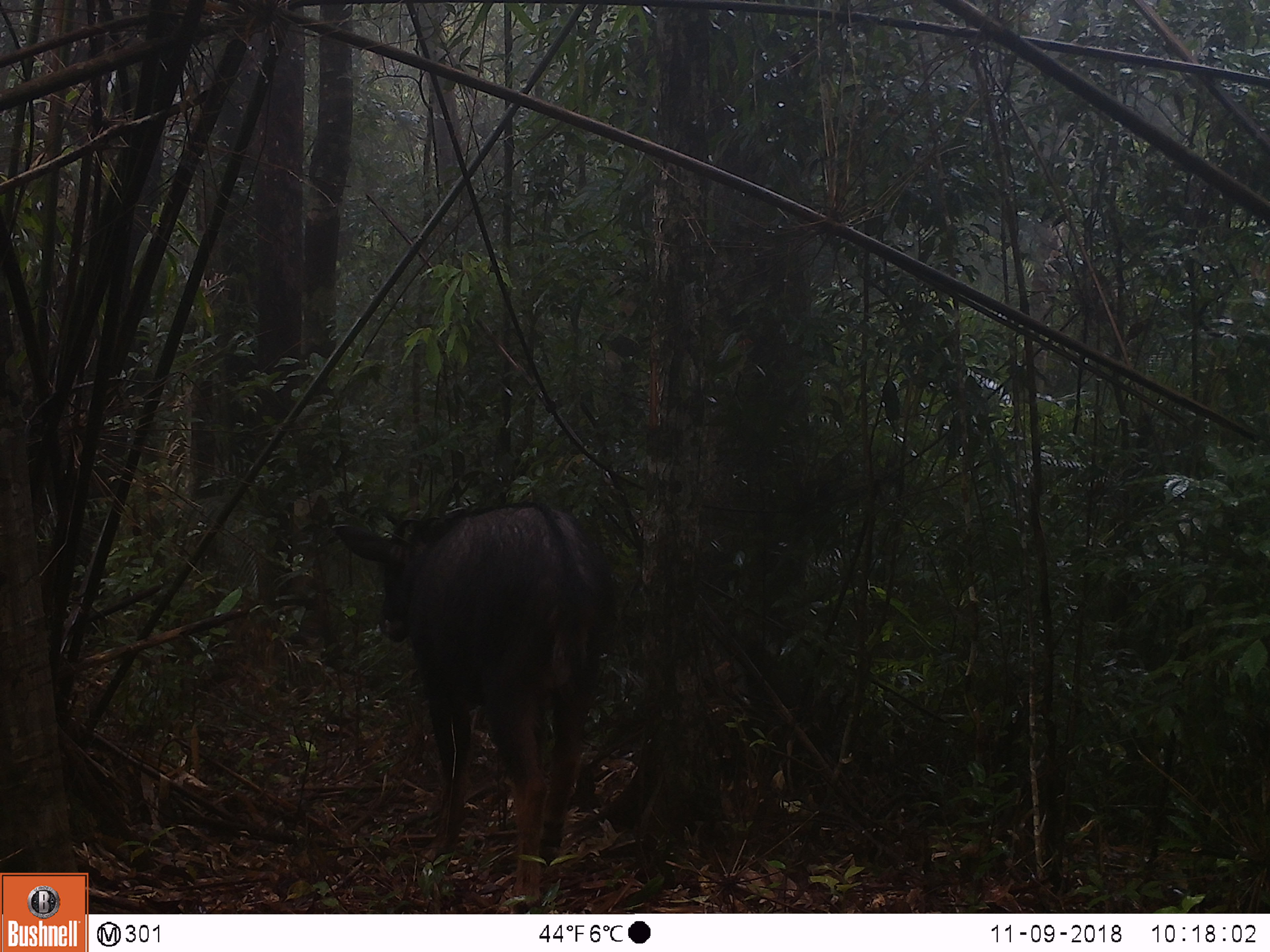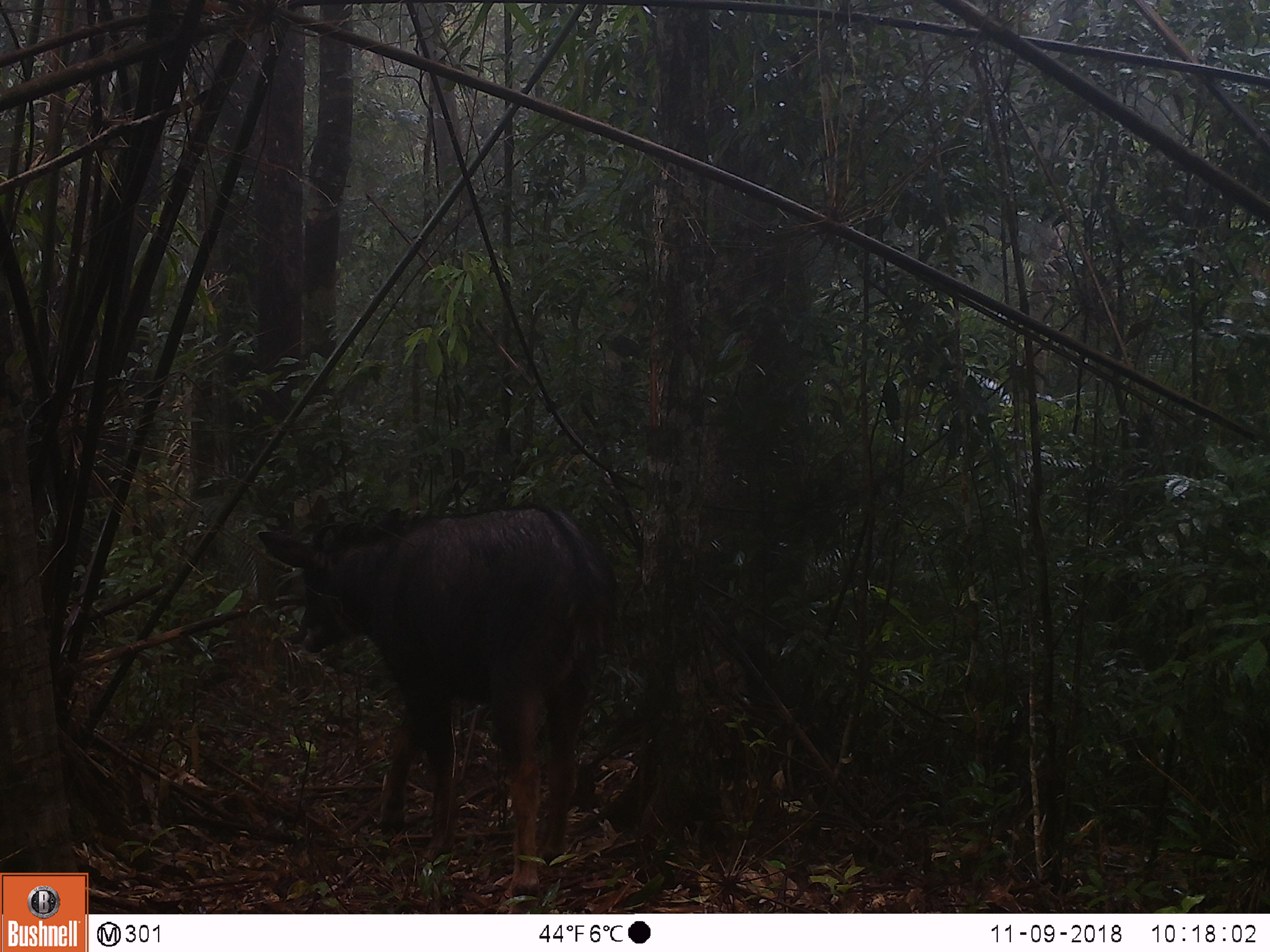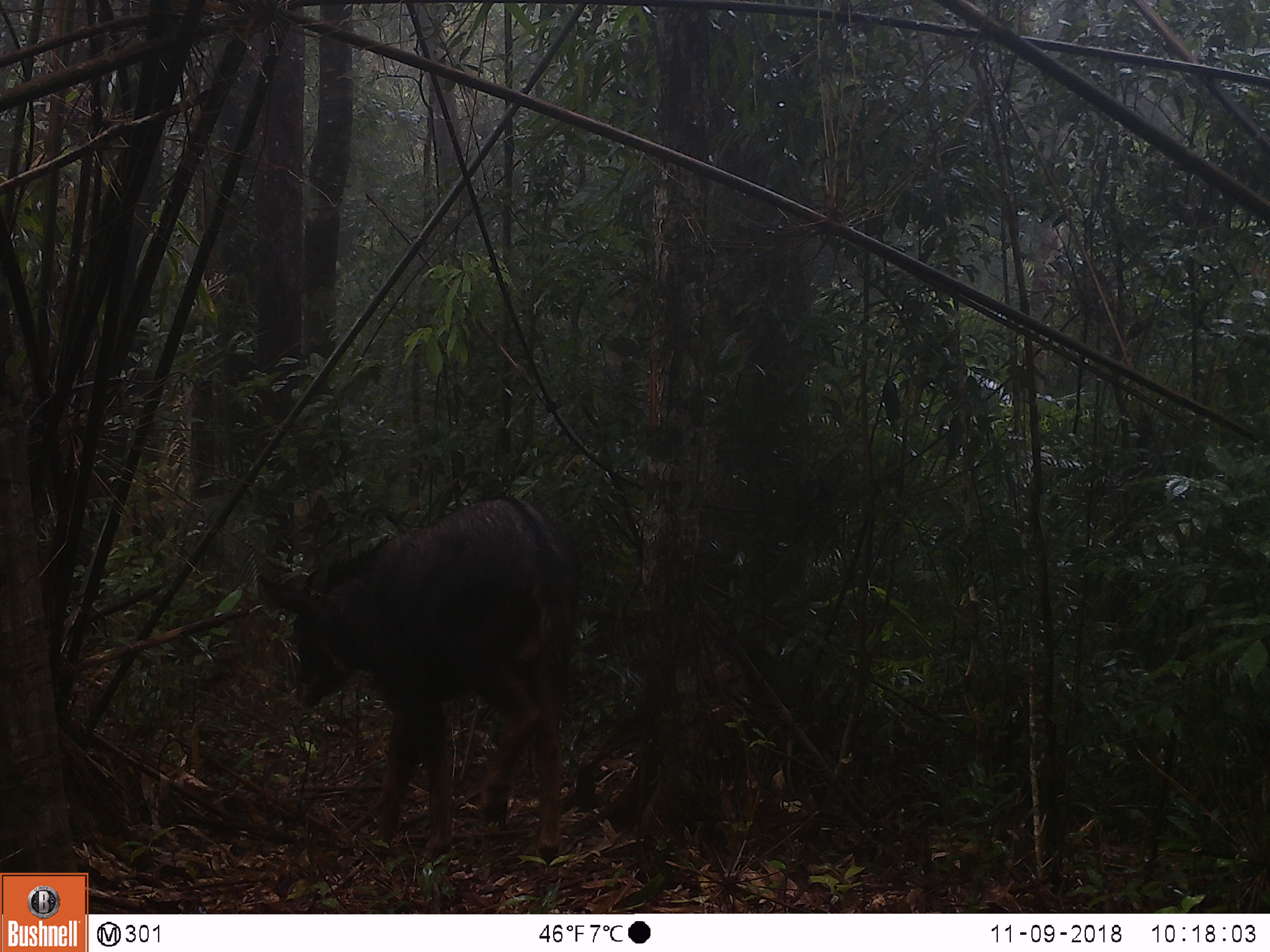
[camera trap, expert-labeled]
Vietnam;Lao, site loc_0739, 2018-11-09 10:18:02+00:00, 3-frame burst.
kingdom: Animalia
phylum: Chordata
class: Mammalia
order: Artiodactyla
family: Bovidae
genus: Capricornis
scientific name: Capricornis sumatraensis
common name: chinese serow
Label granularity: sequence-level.